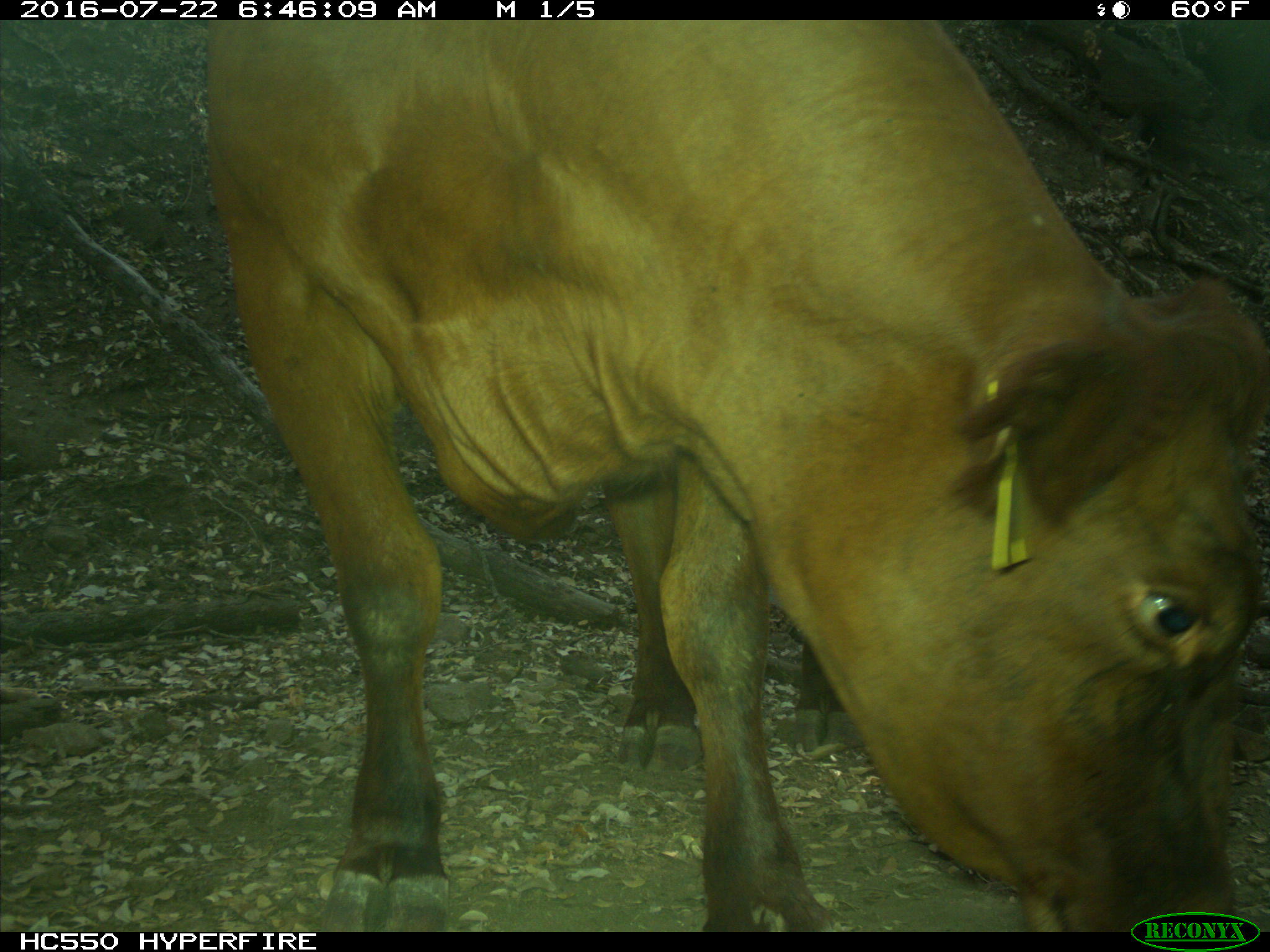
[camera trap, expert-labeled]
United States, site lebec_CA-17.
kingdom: Animalia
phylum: Chordata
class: Mammalia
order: Artiodactyla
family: Bovidae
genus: Bos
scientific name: Bos taurus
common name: domestic cow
Bos taurus (domestic cow).